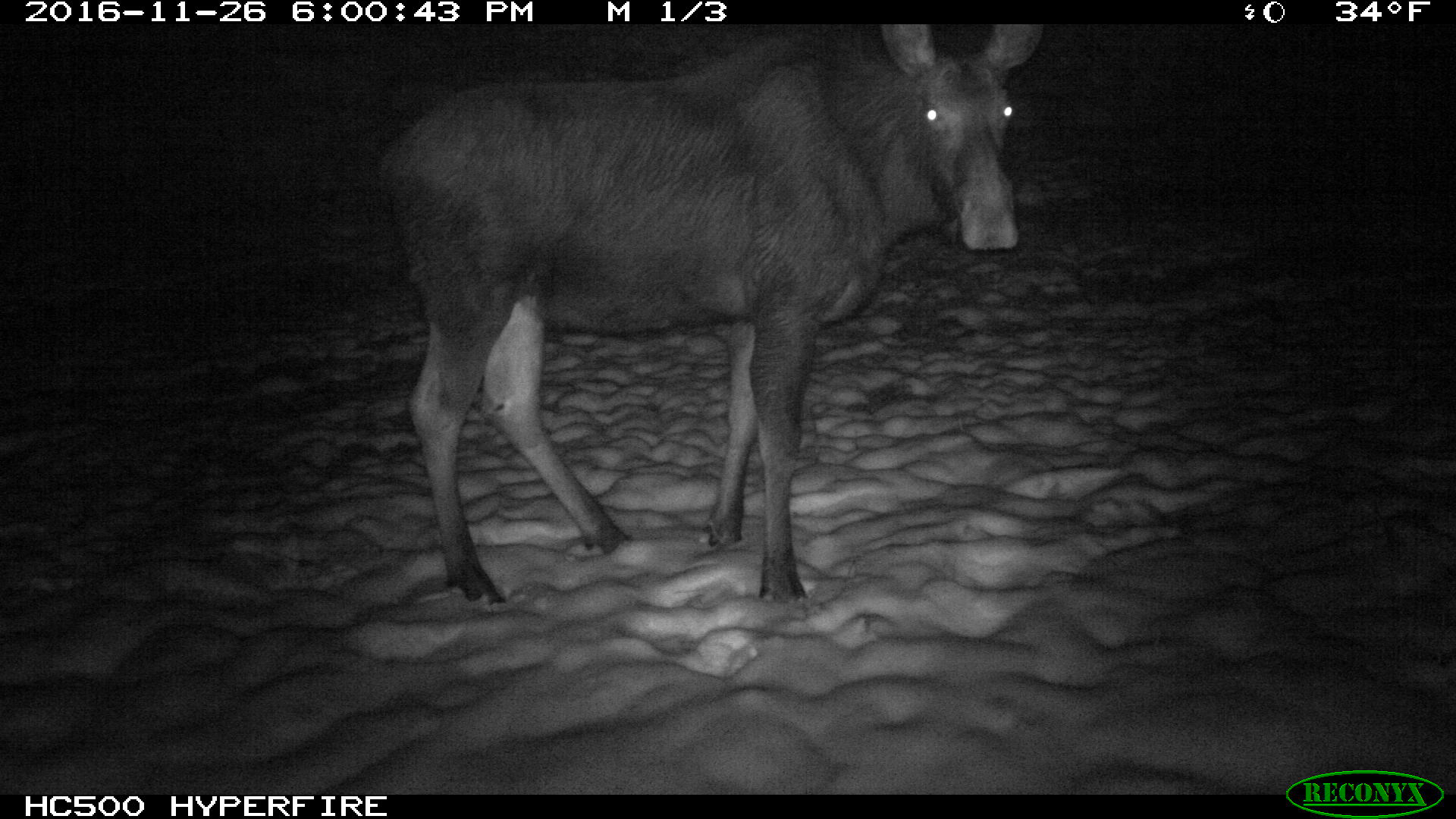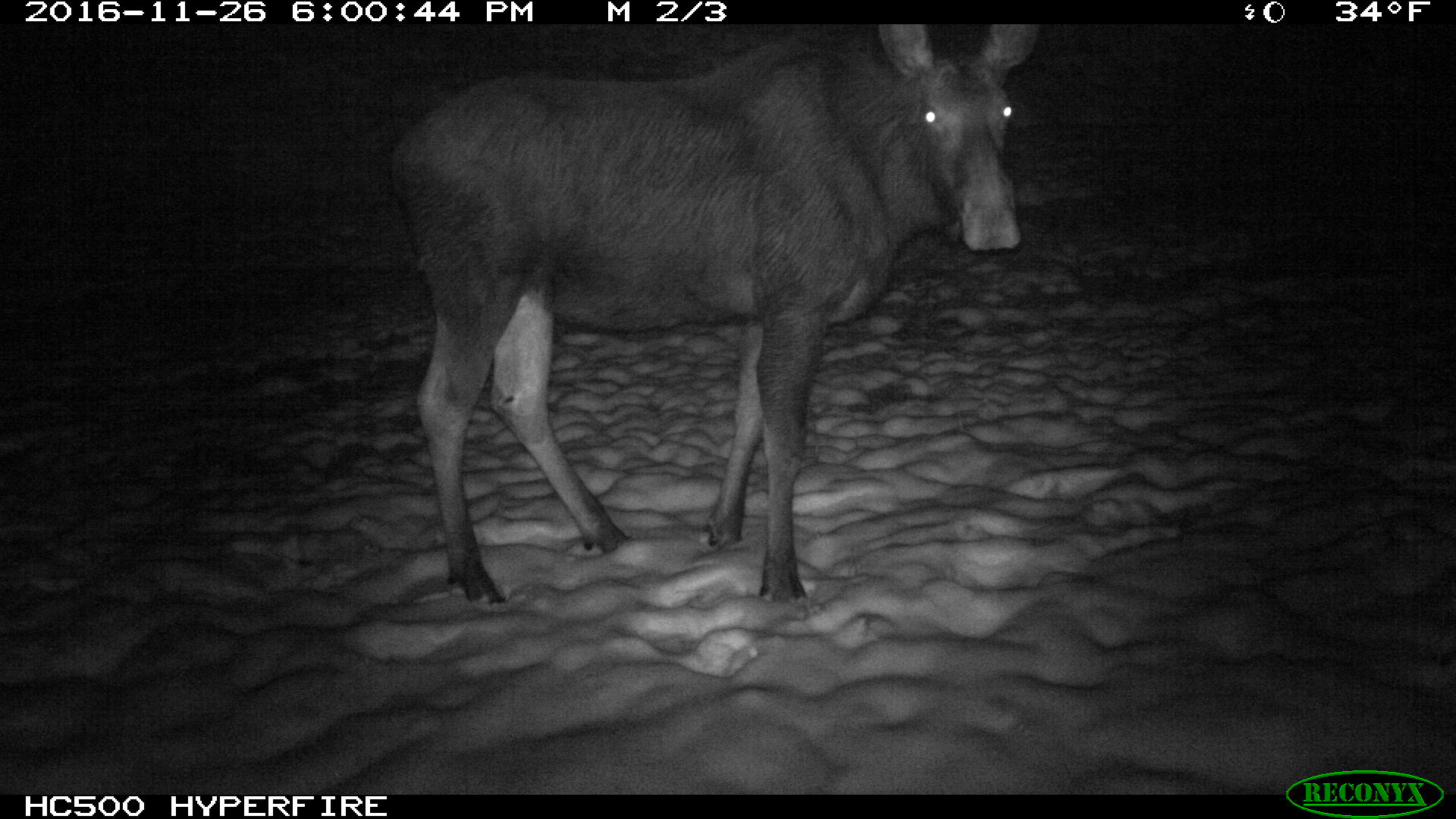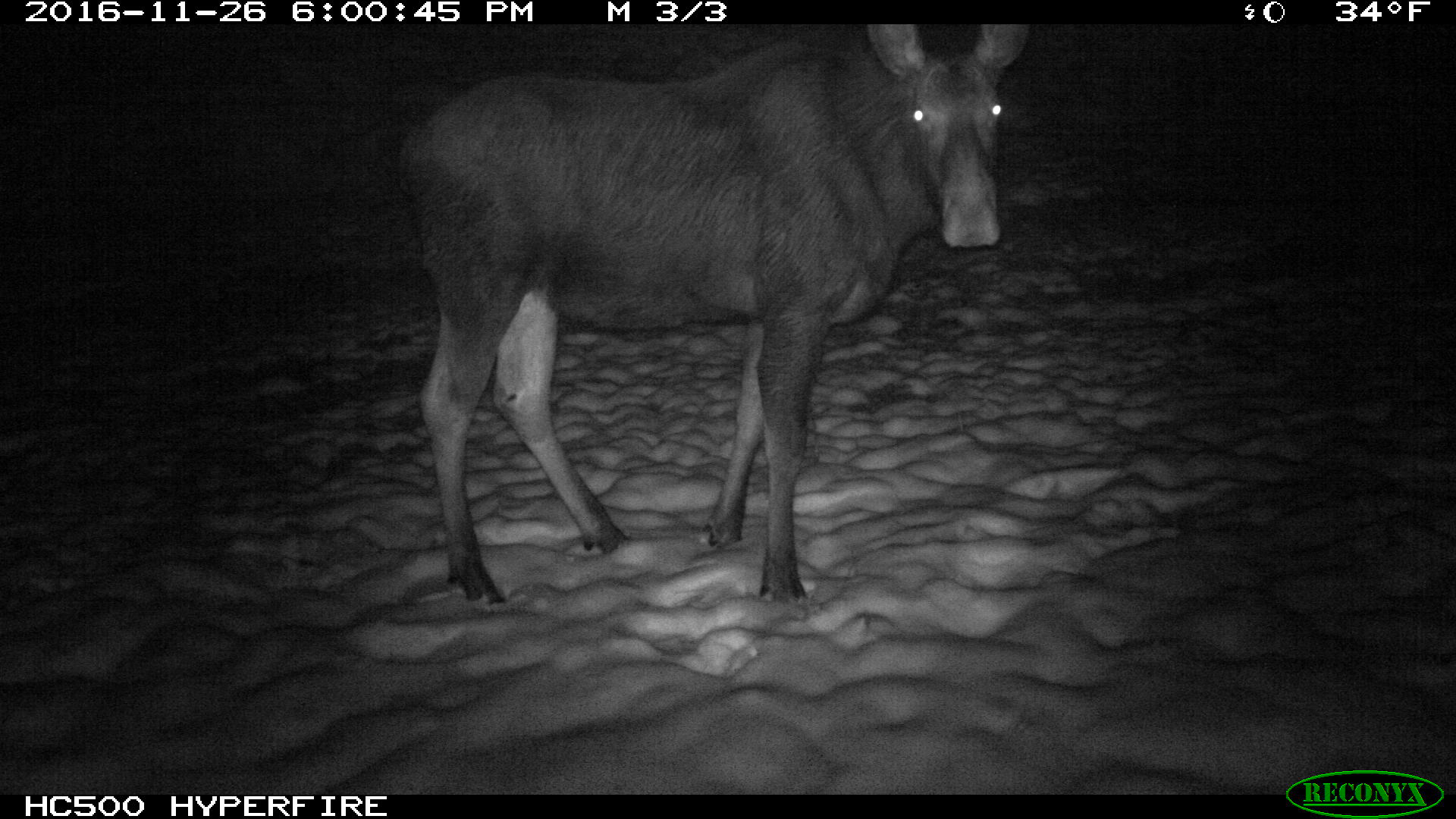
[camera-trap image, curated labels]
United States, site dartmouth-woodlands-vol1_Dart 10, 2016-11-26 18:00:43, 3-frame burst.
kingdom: Animalia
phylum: Chordata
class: Mammalia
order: Artiodactyla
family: Cervidae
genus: Alces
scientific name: Alces alces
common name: moose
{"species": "moose (Alces alces)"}